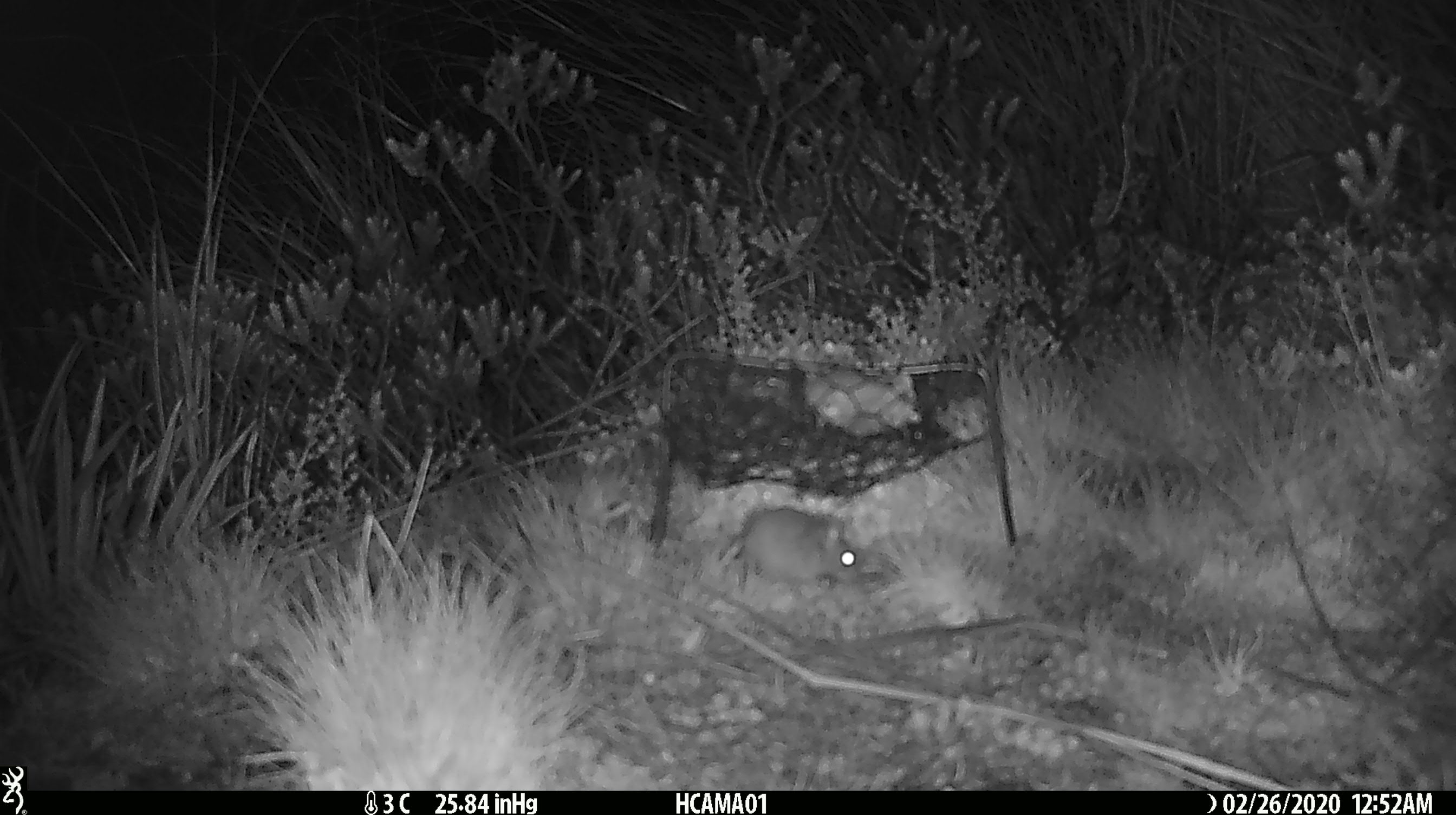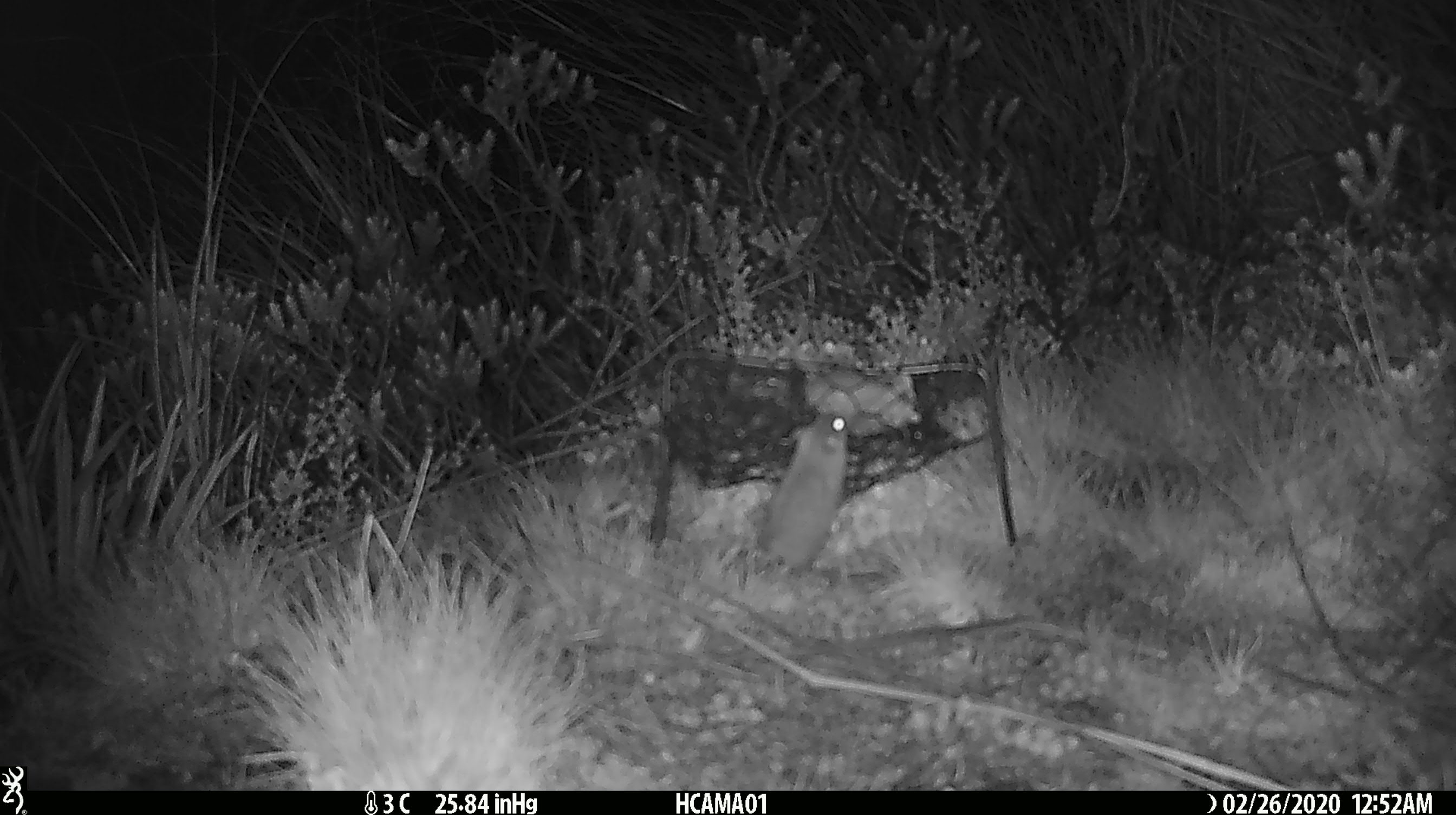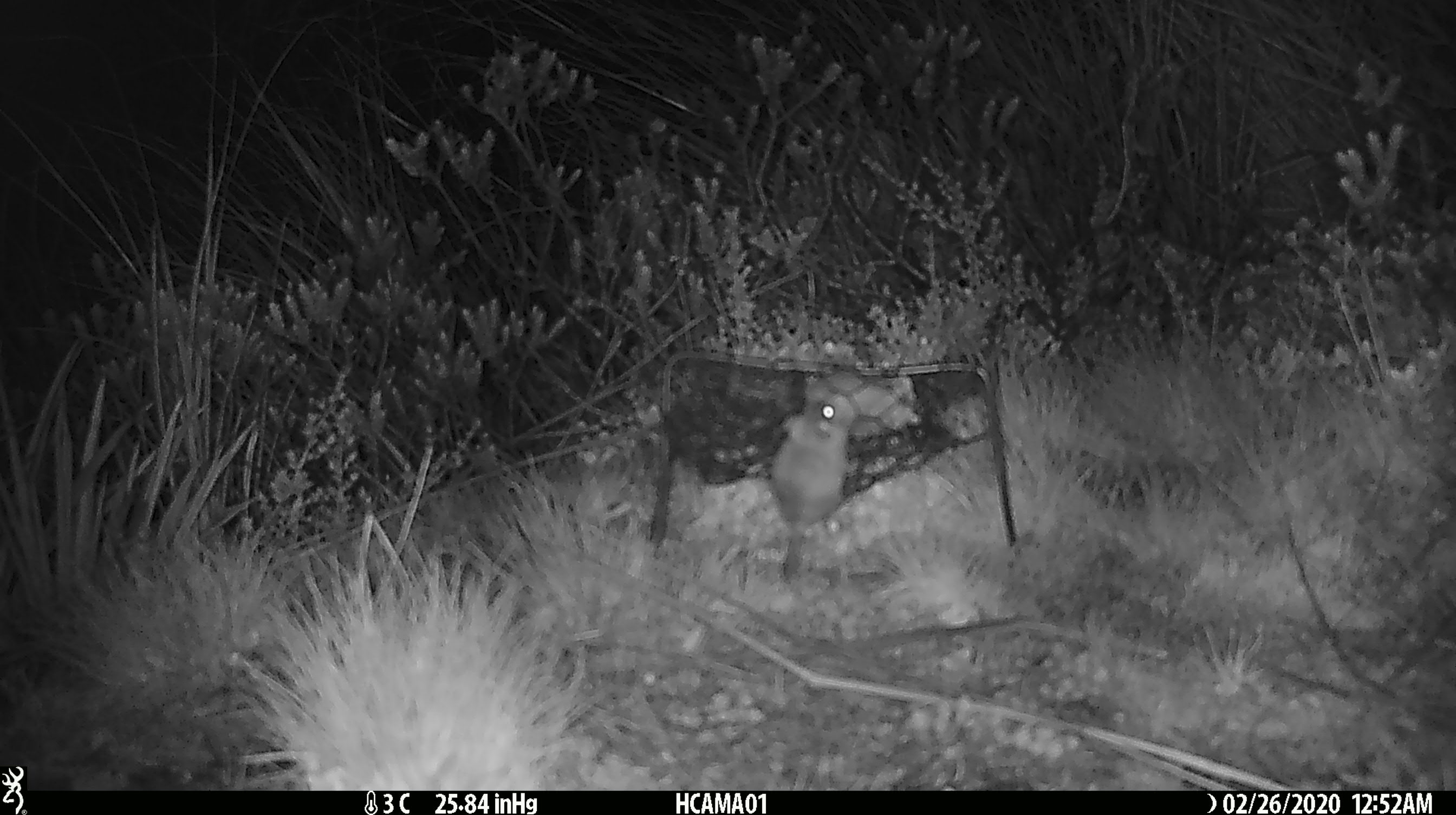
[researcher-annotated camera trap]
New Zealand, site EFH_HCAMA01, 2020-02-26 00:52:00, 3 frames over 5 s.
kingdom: Animalia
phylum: Chordata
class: Mammalia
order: Rodentia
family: Muridae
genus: Mus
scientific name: Mus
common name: mouse